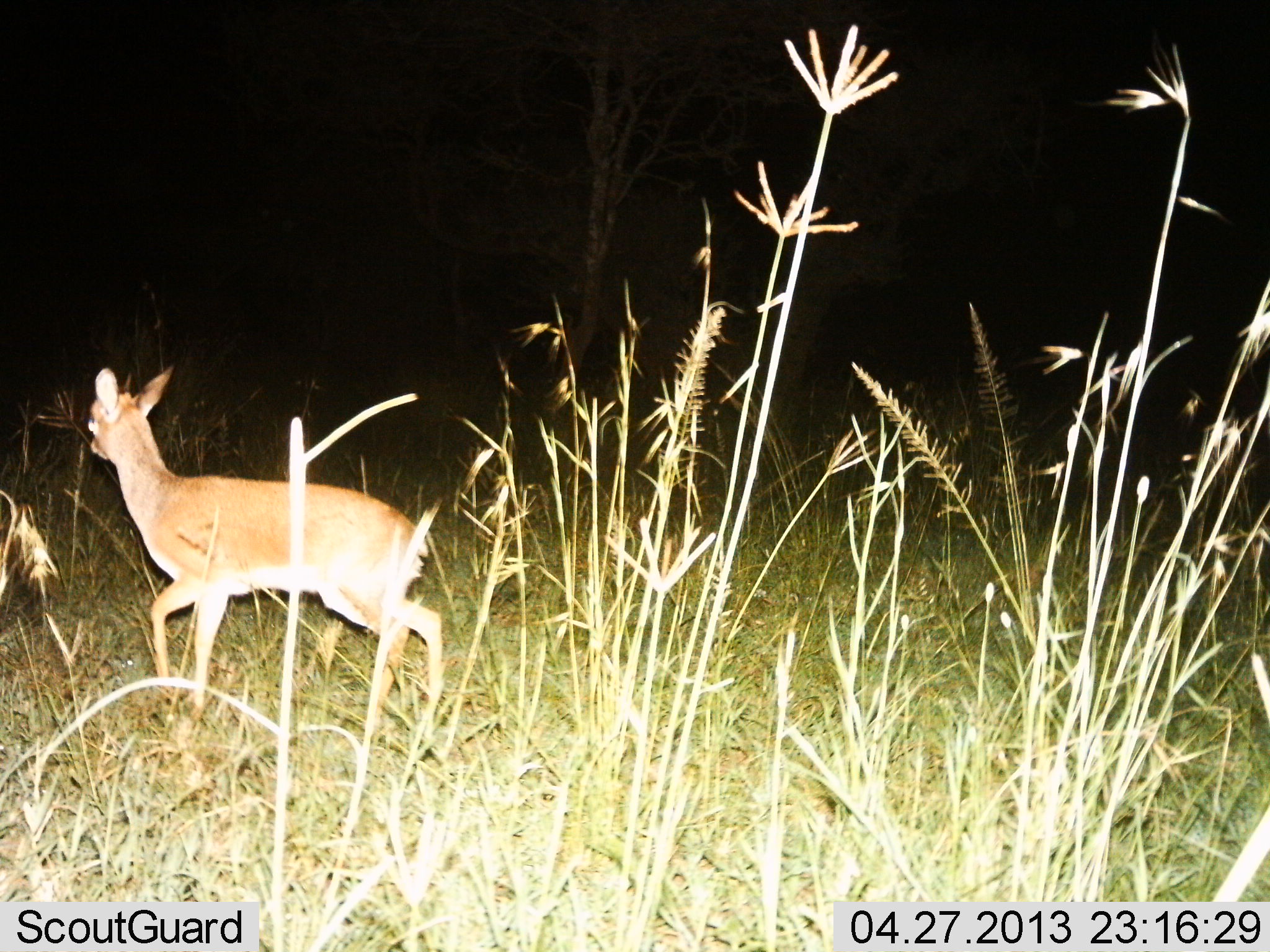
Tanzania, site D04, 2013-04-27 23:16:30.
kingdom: Animalia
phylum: Chordata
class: Mammalia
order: Artiodactyla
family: Bovidae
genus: Madoqua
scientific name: Madoqua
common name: dikdik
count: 1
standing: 20%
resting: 0%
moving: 80%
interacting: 0%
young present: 0%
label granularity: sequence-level